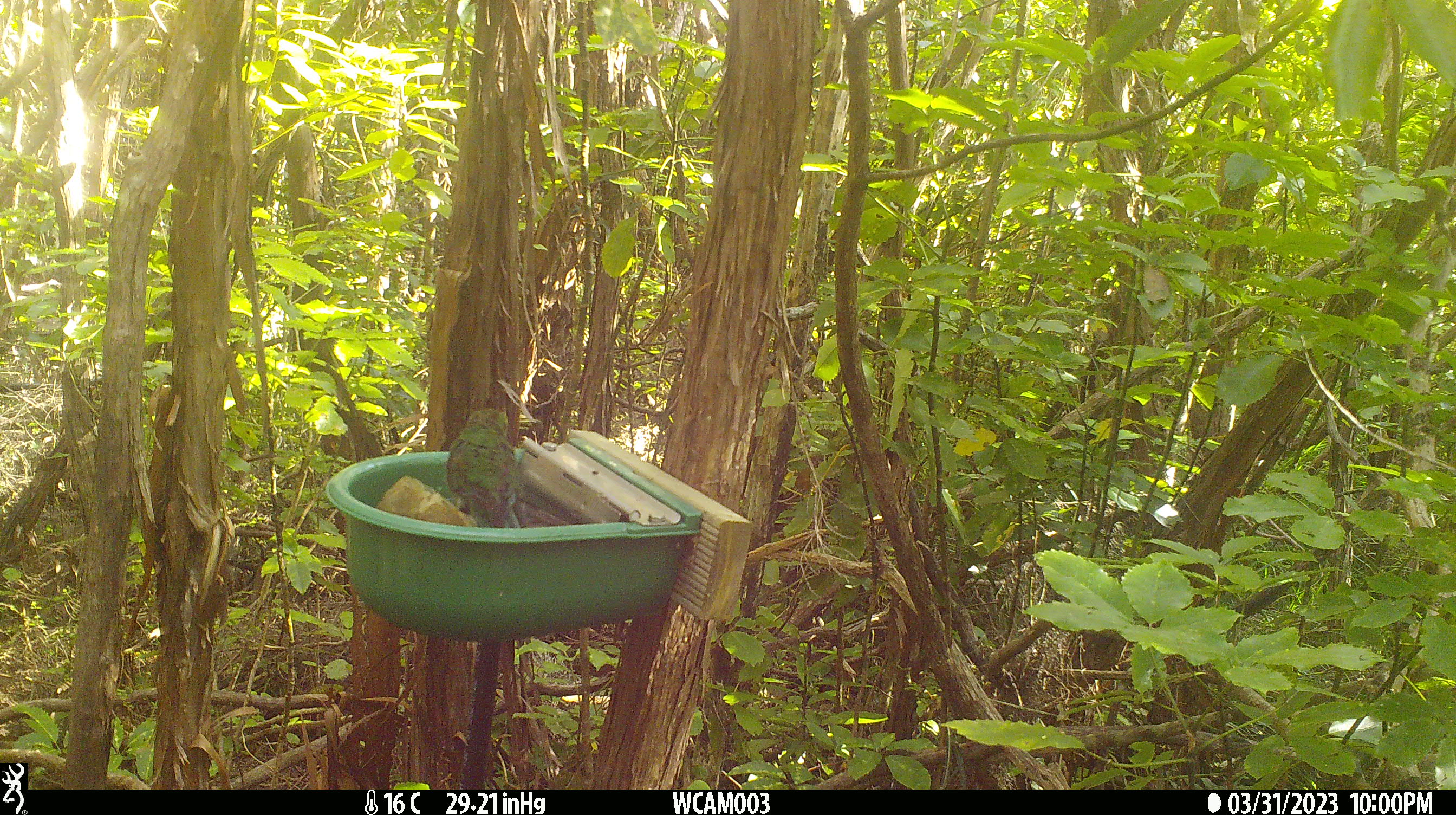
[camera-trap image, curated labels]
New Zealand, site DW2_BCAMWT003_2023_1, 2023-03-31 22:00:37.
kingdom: Animalia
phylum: Chordata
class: Aves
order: Psittaciformes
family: Psittaculidae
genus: Cyanoramphus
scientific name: Cyanoramphus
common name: parakeet